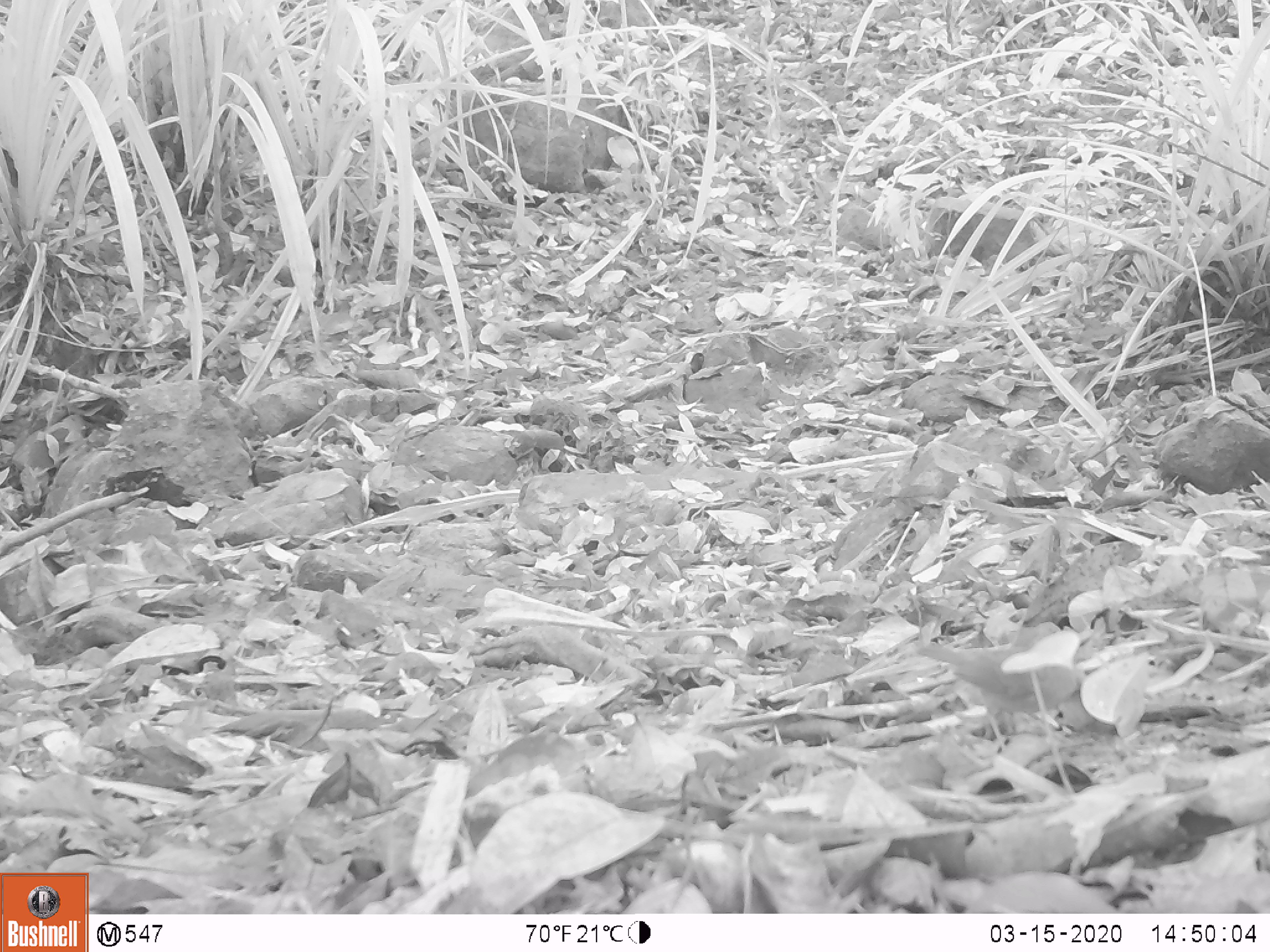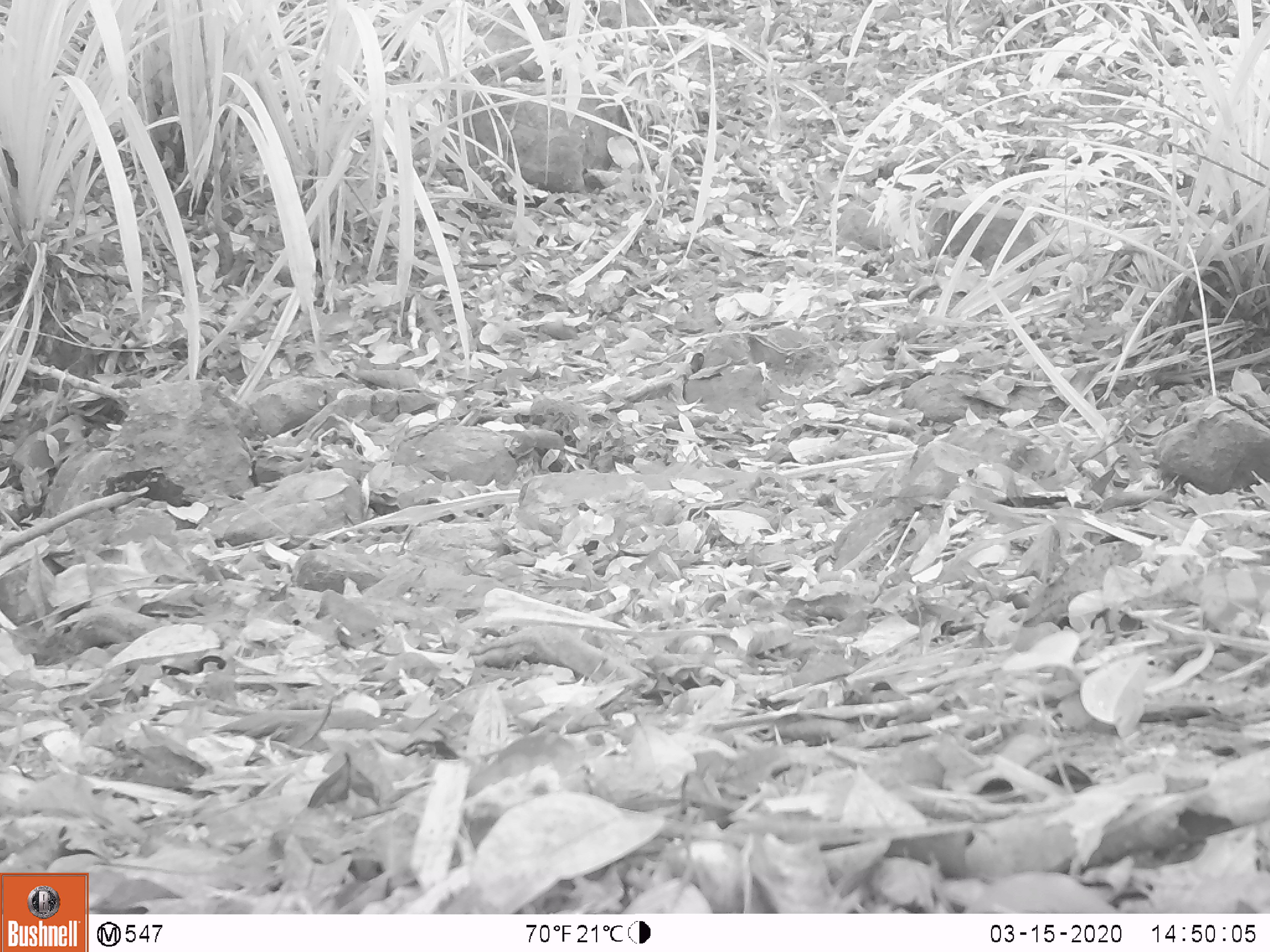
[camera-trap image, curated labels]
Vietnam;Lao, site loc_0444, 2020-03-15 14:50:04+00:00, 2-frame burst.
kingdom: Animalia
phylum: Chordata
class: Aves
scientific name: Aves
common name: bird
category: unidentified bird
Unidentified bird (bird) (Aves). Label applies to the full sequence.